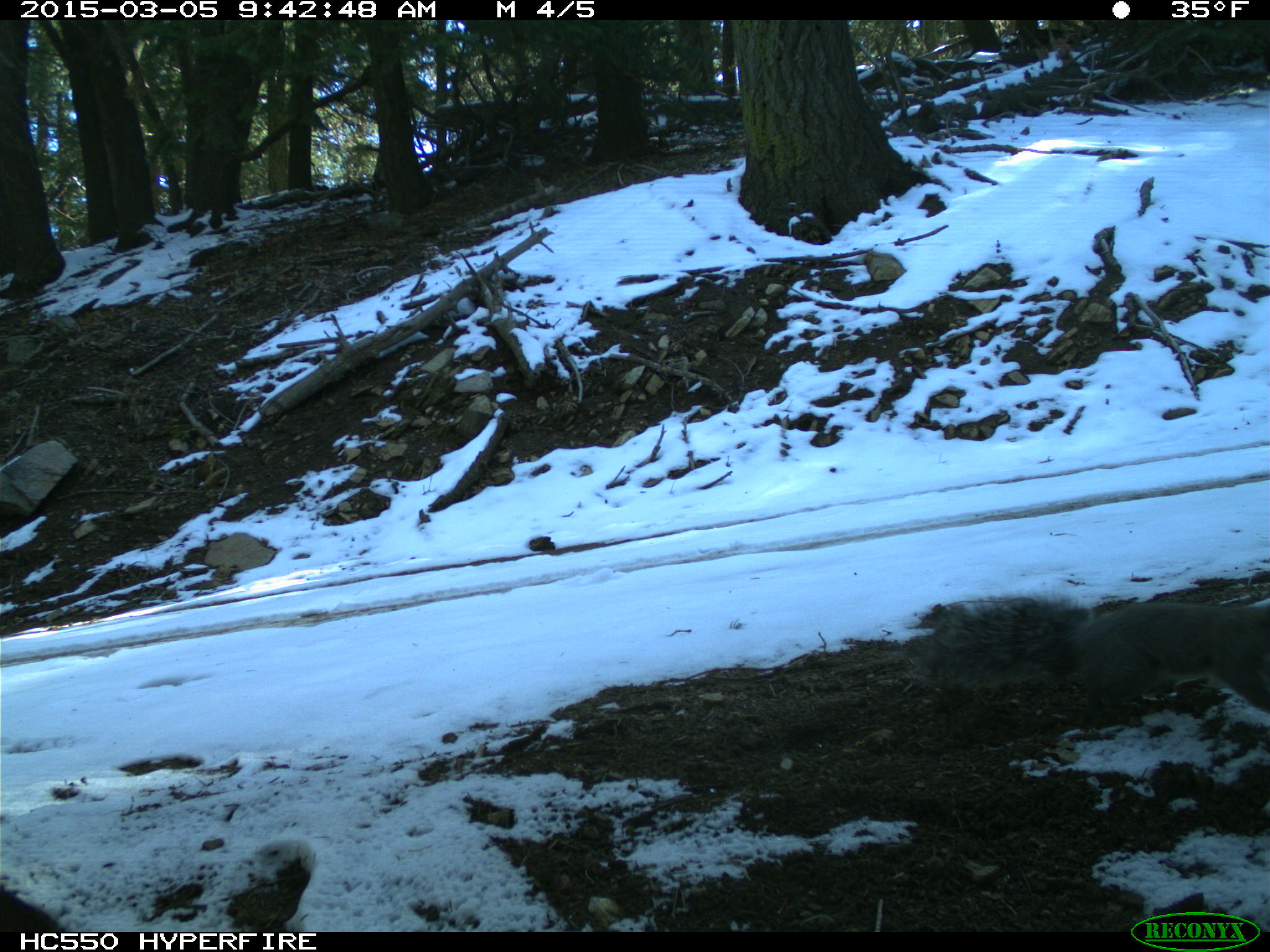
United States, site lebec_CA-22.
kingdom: Animalia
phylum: Chordata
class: Mammalia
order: Rodentia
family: Sciuridae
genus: Sciurus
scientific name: Sciurus carolinensis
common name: eastern gray squirrel